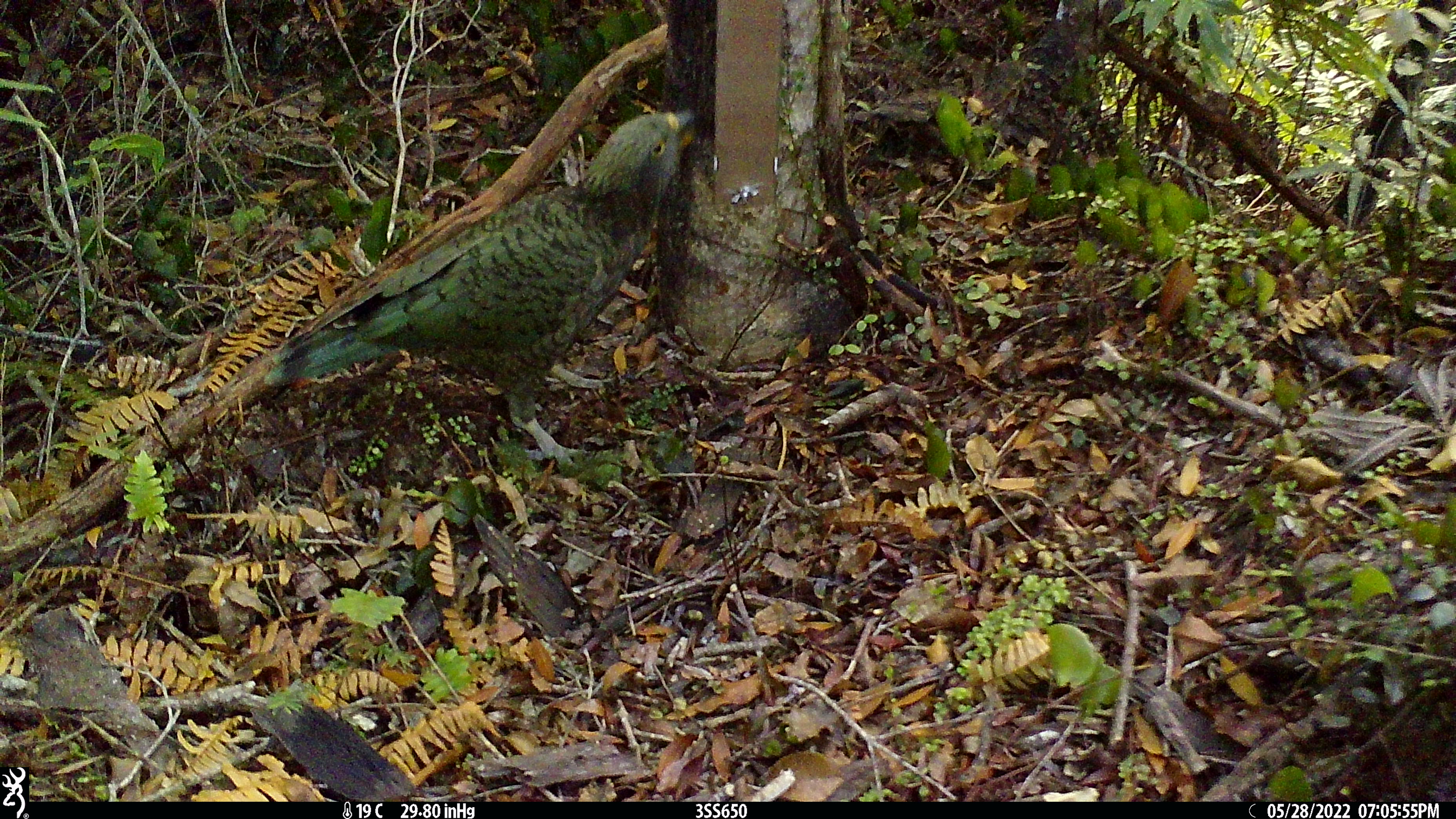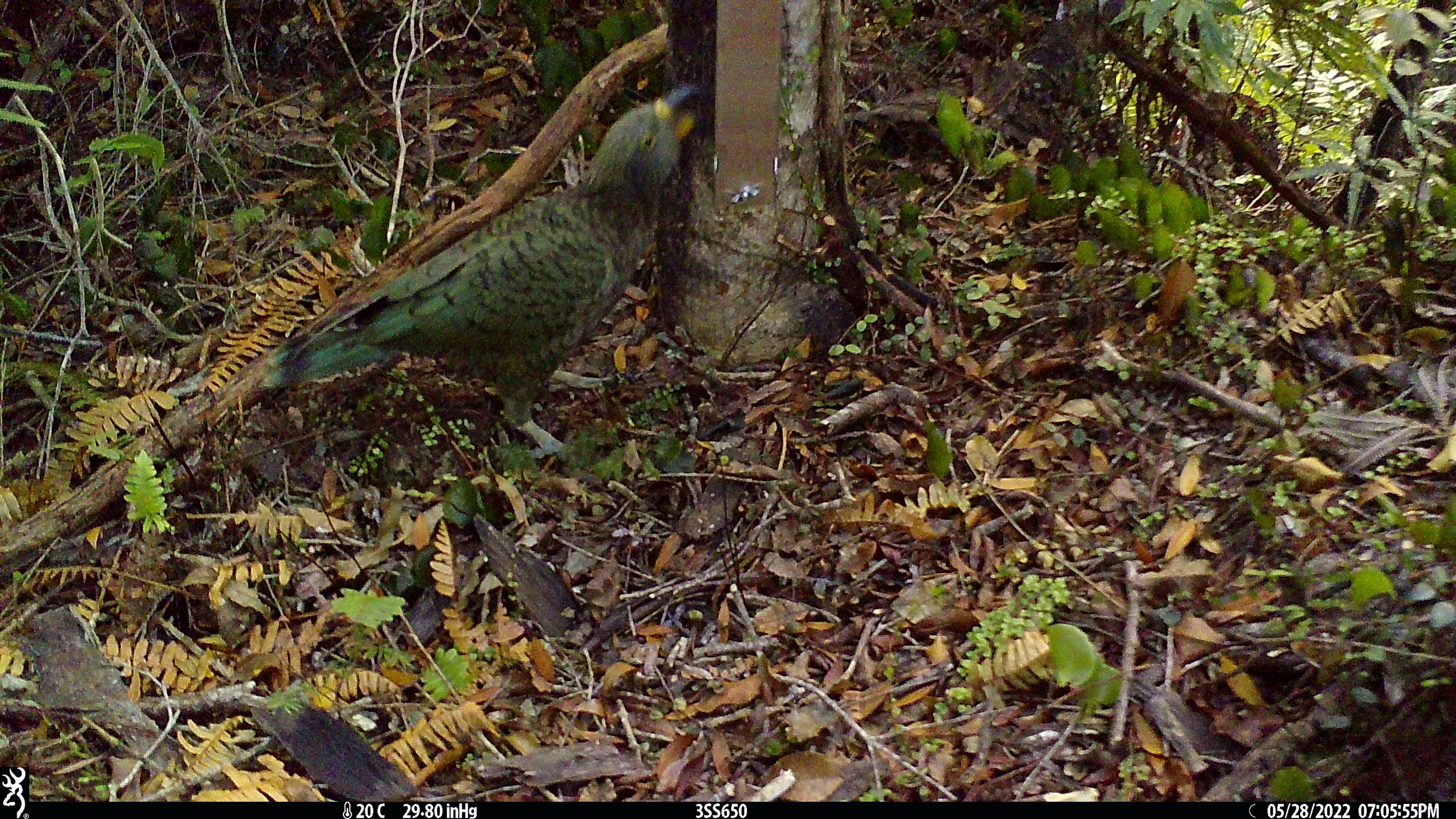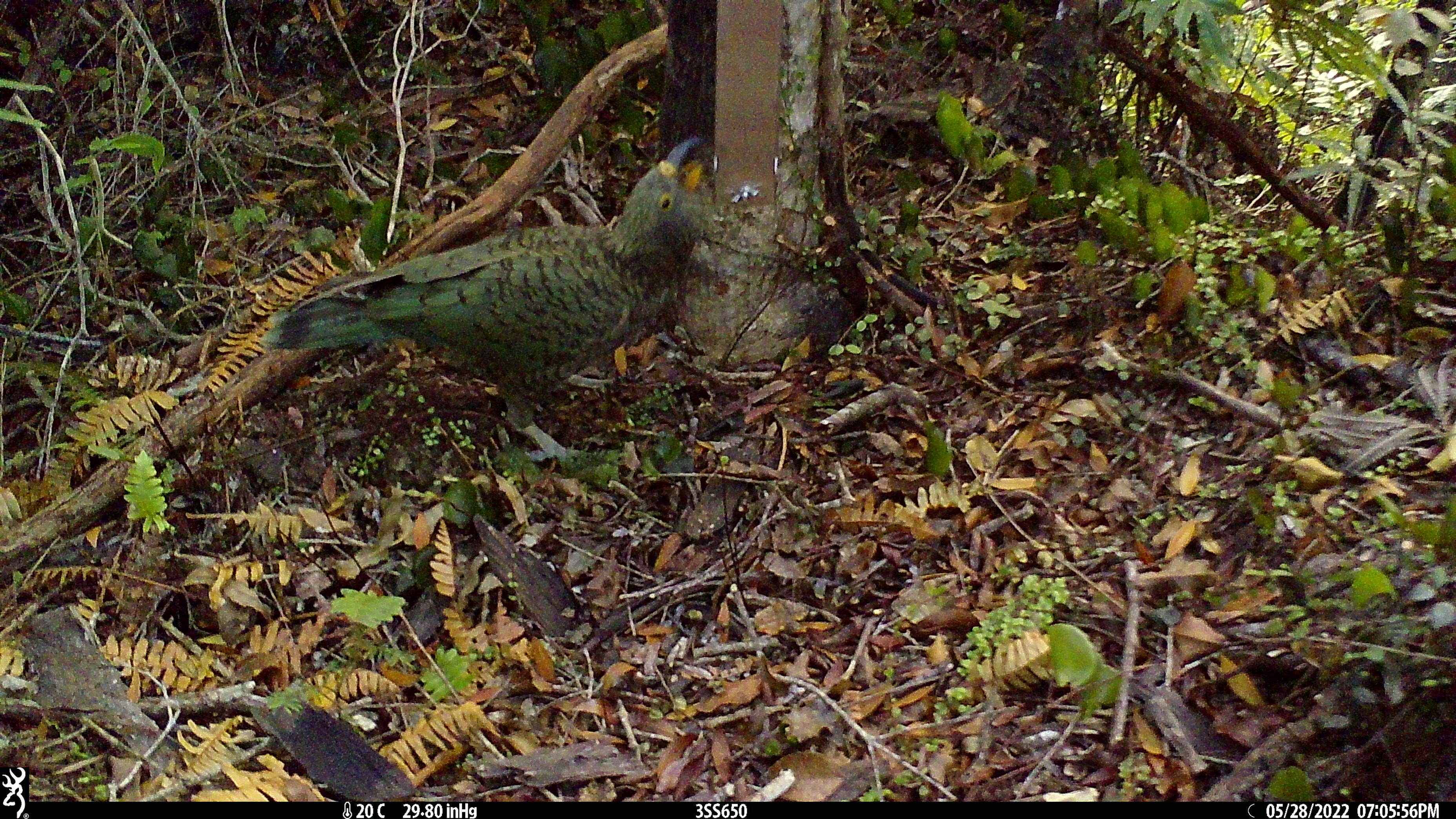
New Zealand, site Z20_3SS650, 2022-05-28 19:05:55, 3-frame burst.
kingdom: Animalia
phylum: Chordata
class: Aves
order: Psittaciformes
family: Strigopidae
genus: Nestor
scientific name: Nestor notabilis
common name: kea